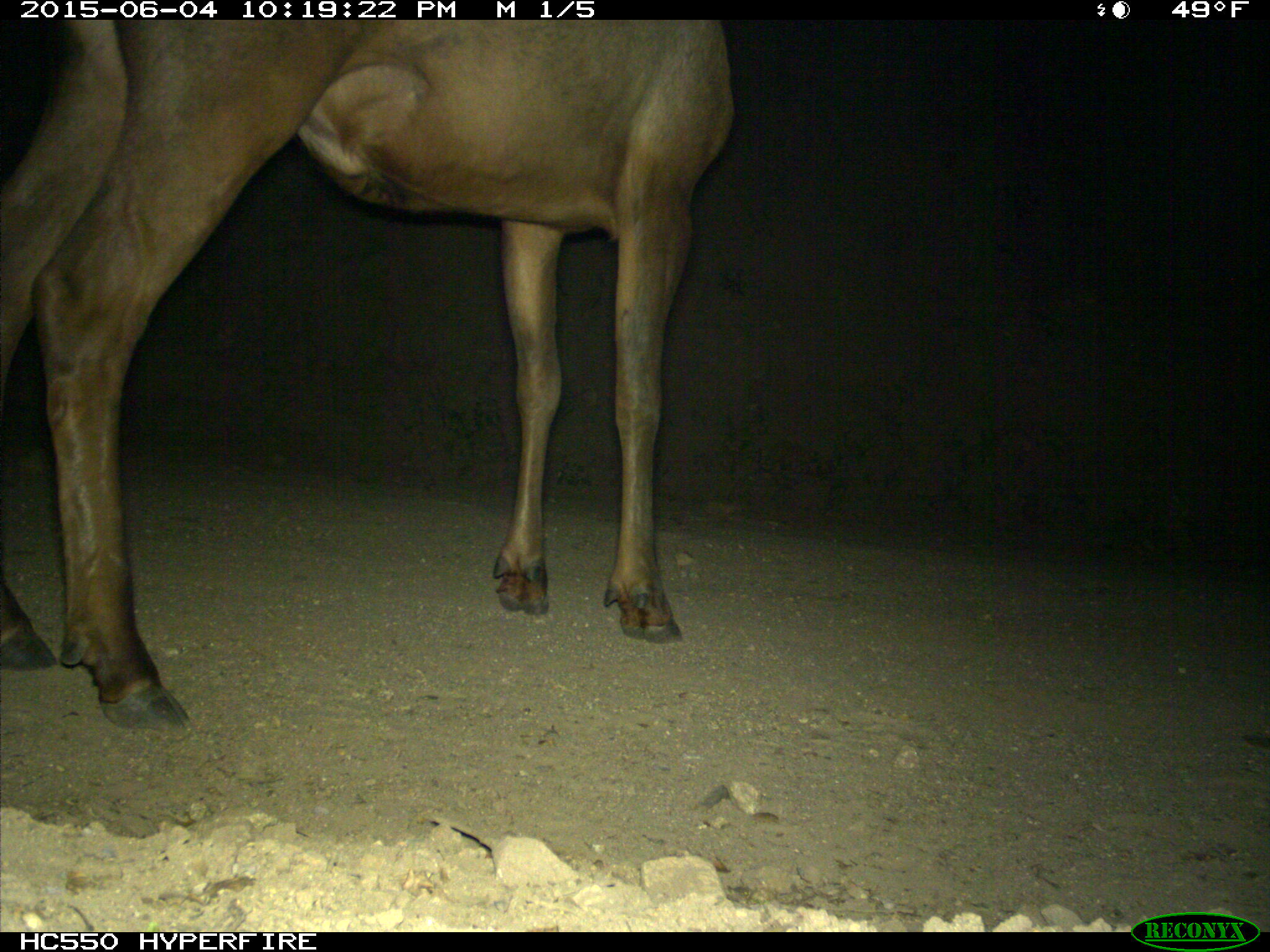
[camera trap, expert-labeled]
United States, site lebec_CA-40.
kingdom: Animalia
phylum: Chordata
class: Mammalia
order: Artiodactyla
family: Cervidae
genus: Cervus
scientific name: Cervus canadensis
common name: elk